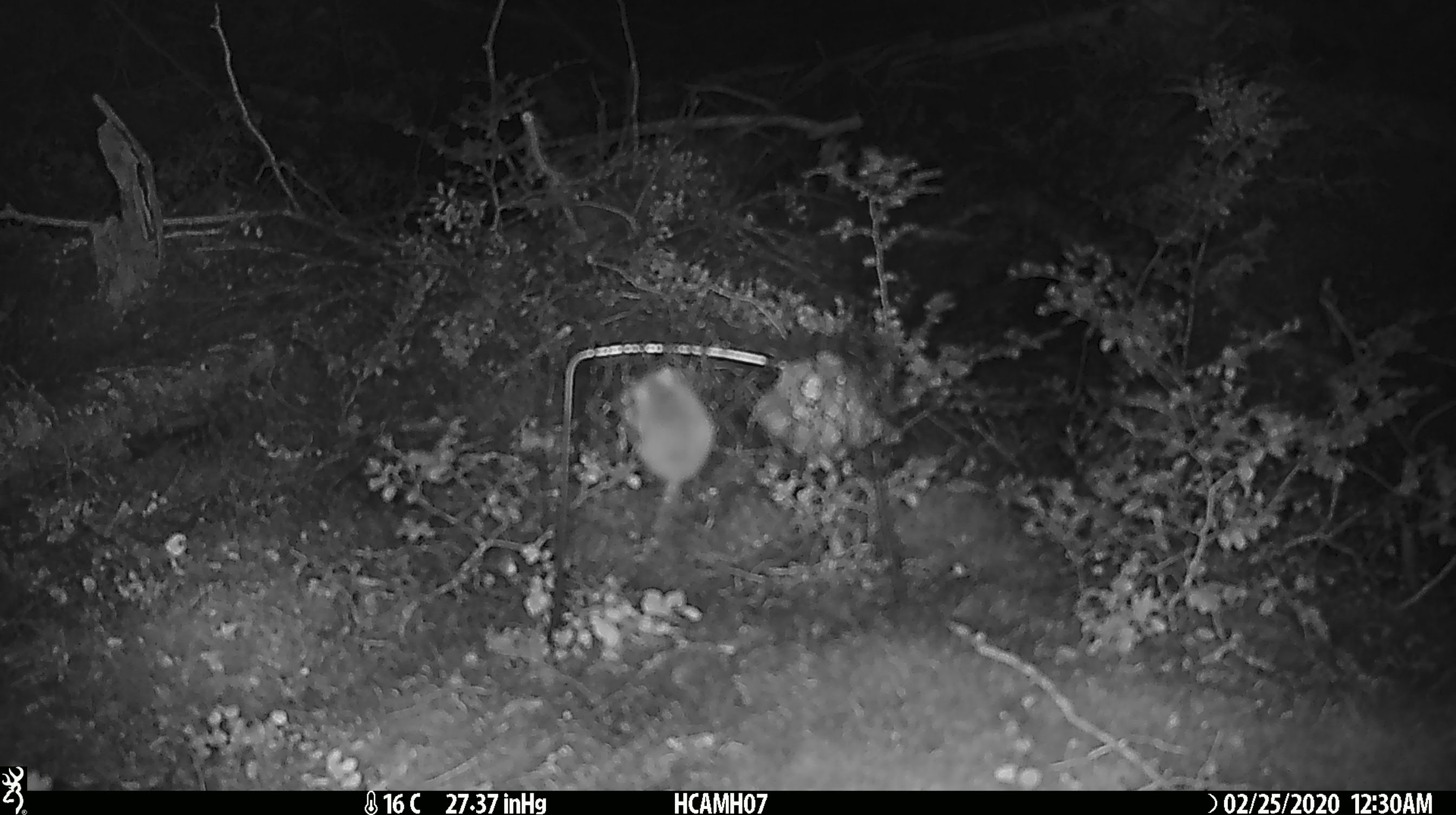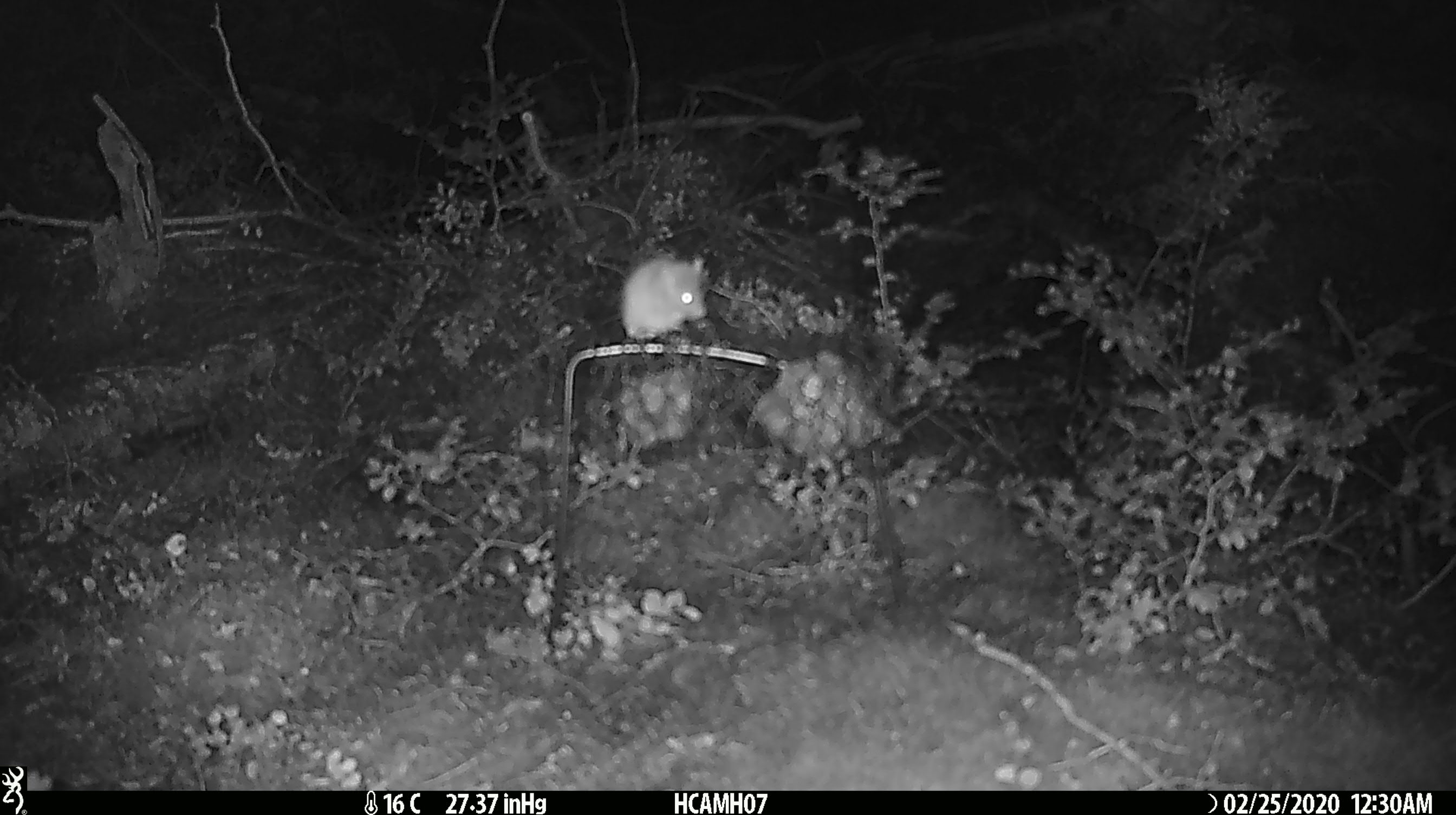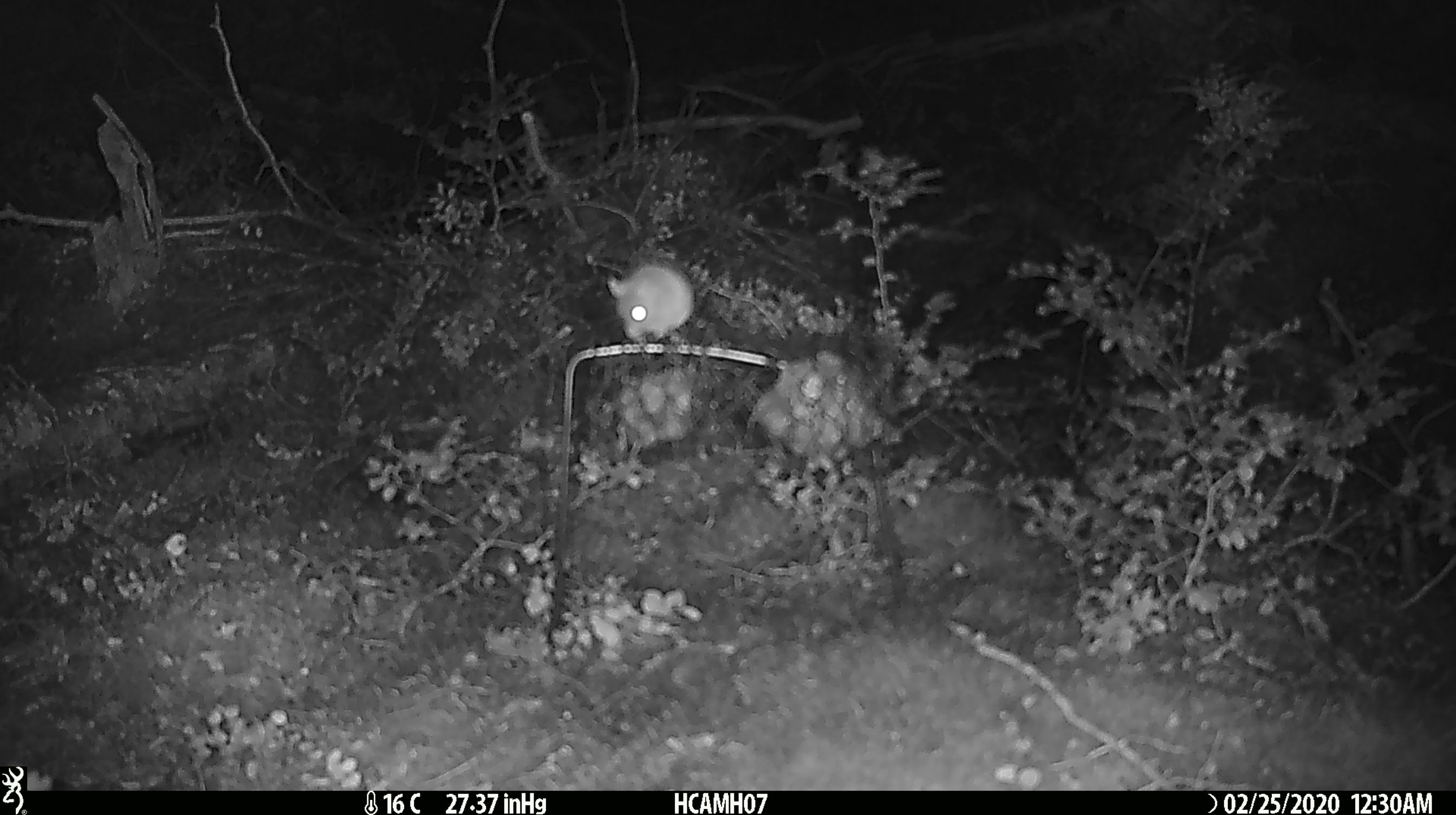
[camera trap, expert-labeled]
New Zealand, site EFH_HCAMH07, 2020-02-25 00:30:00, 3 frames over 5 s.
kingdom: Animalia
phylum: Chordata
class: Mammalia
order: Rodentia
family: Muridae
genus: Mus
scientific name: Mus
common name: mouse